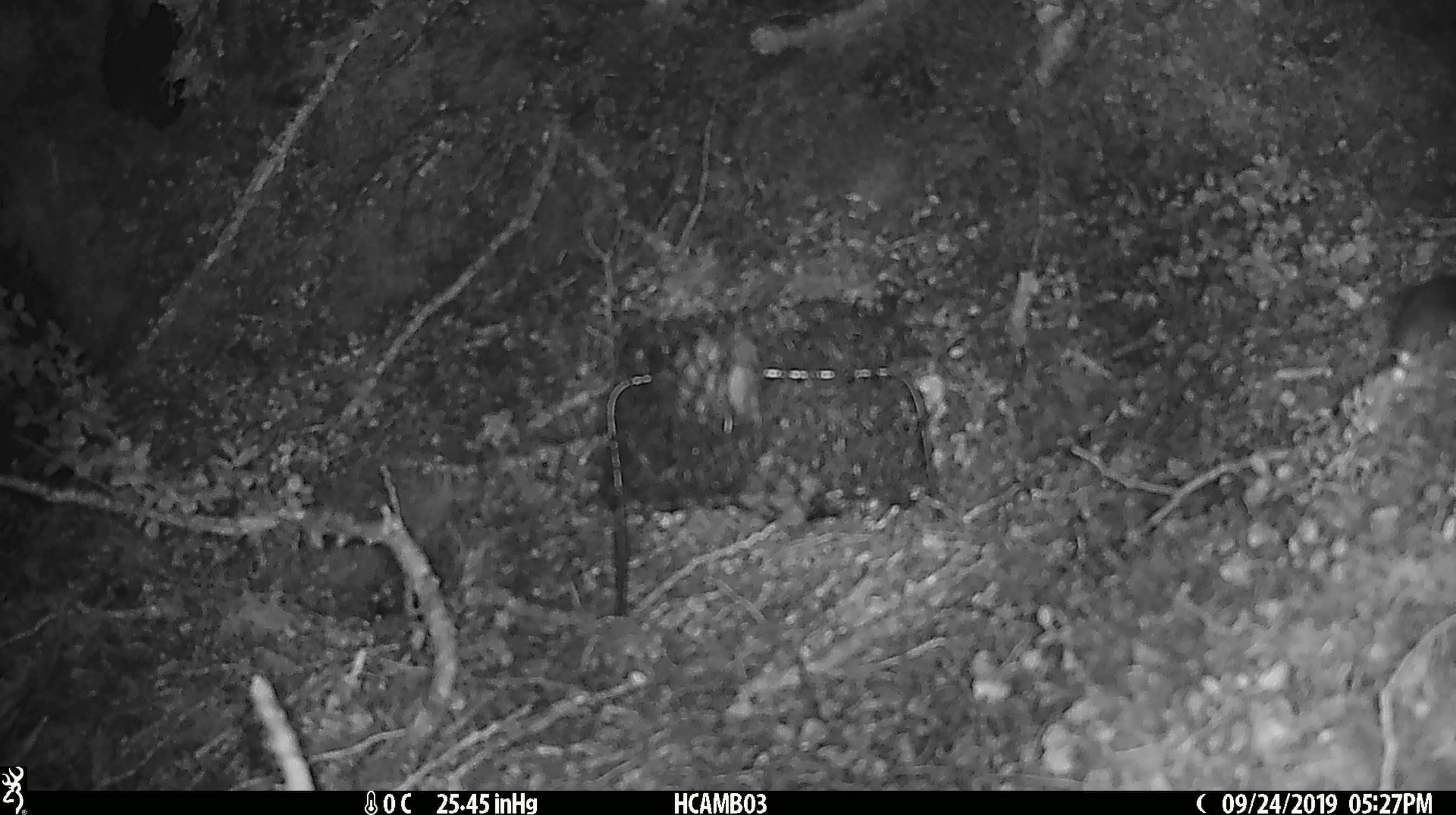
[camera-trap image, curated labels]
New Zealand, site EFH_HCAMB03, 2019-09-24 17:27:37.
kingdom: Animalia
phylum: Chordata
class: Mammalia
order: Rodentia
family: Muridae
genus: Mus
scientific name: Mus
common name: mouse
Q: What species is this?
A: Mouse (Mus).